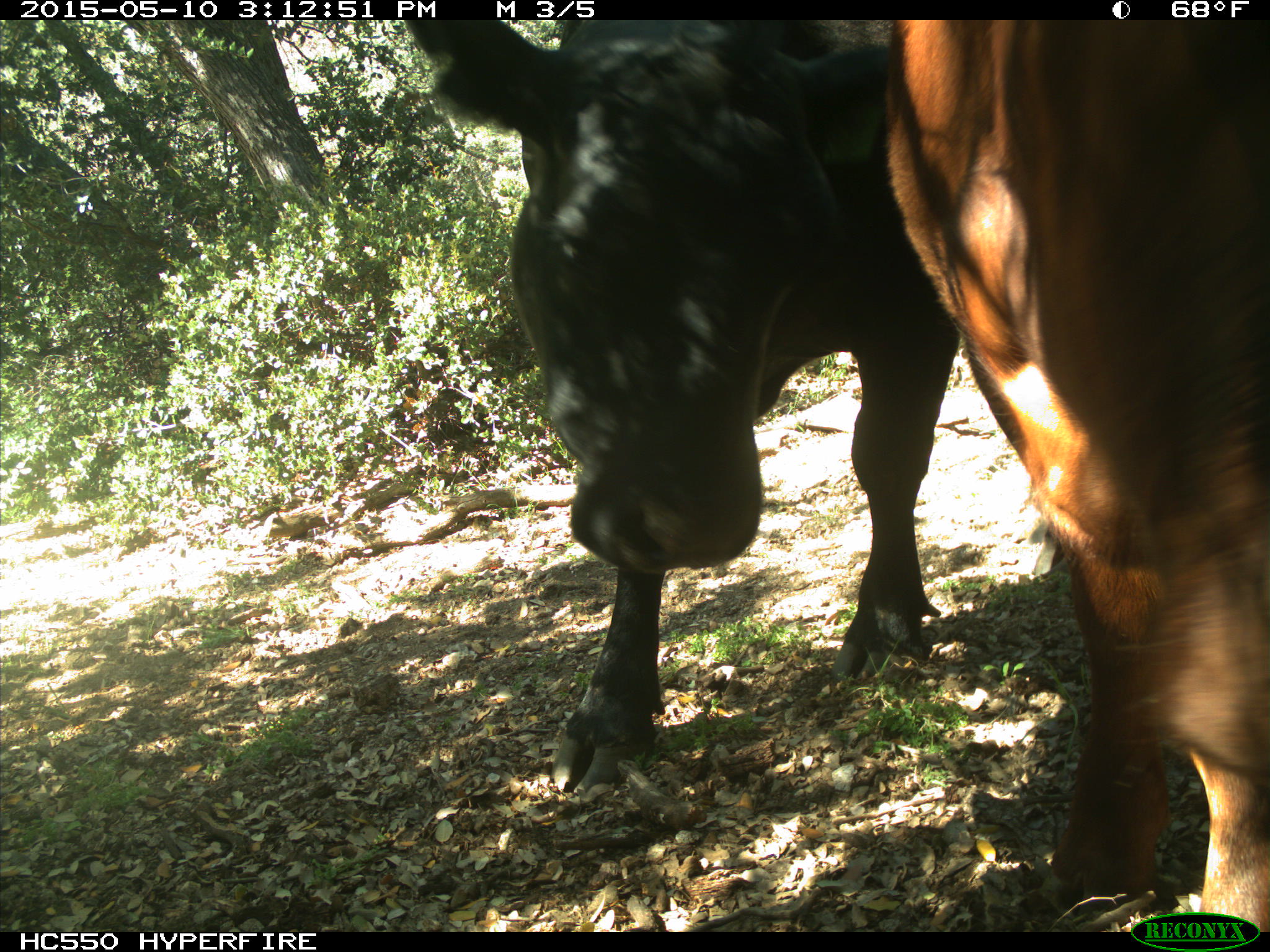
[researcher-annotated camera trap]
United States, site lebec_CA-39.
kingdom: Animalia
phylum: Chordata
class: Mammalia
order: Artiodactyla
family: Bovidae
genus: Bos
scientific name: Bos taurus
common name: domestic cow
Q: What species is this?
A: Bos taurus (domestic cow).